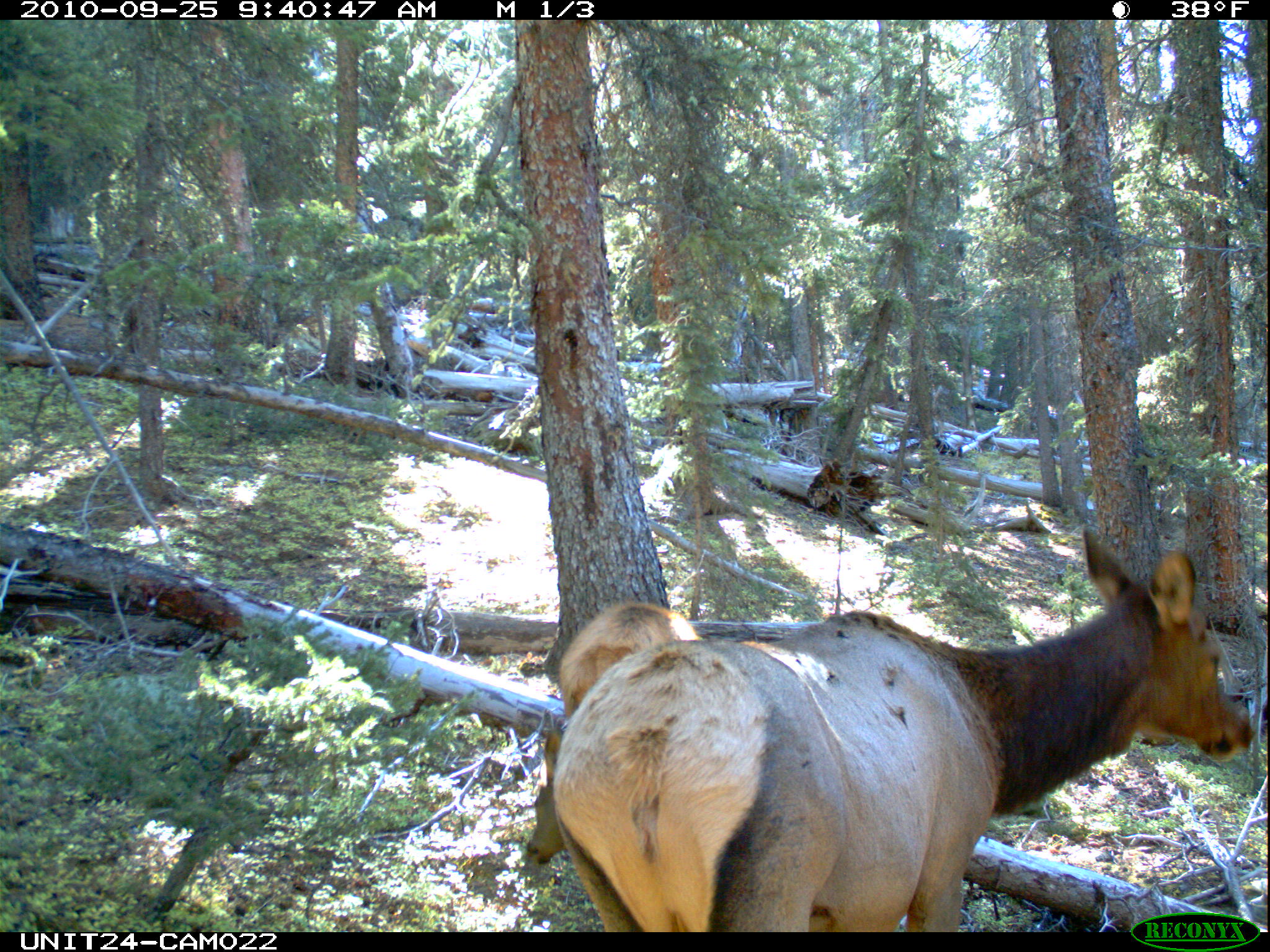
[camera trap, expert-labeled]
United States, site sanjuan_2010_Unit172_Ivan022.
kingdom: Animalia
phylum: Chordata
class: Mammalia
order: Artiodactyla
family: Cervidae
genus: Cervus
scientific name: Cervus elaphus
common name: red deer